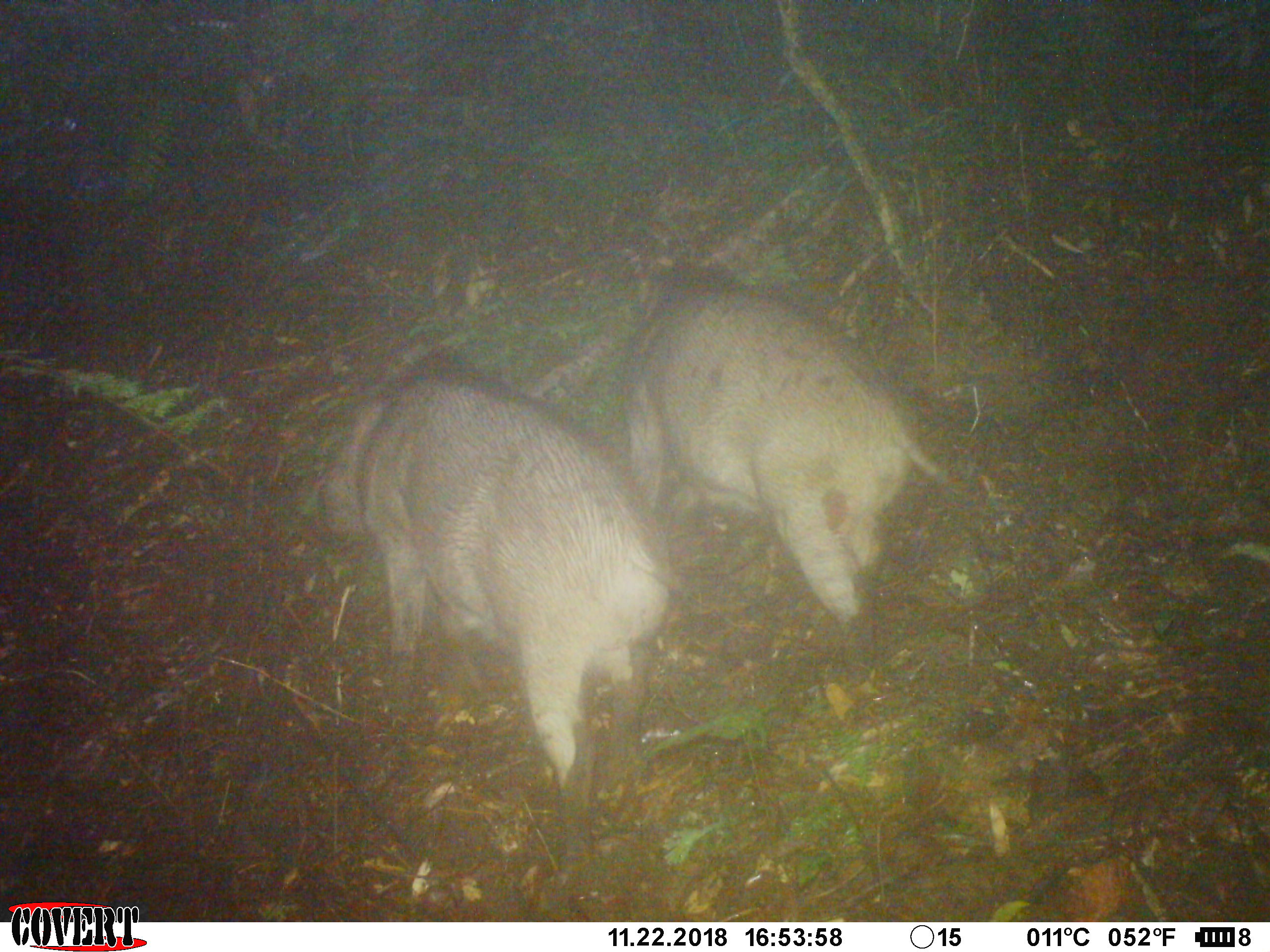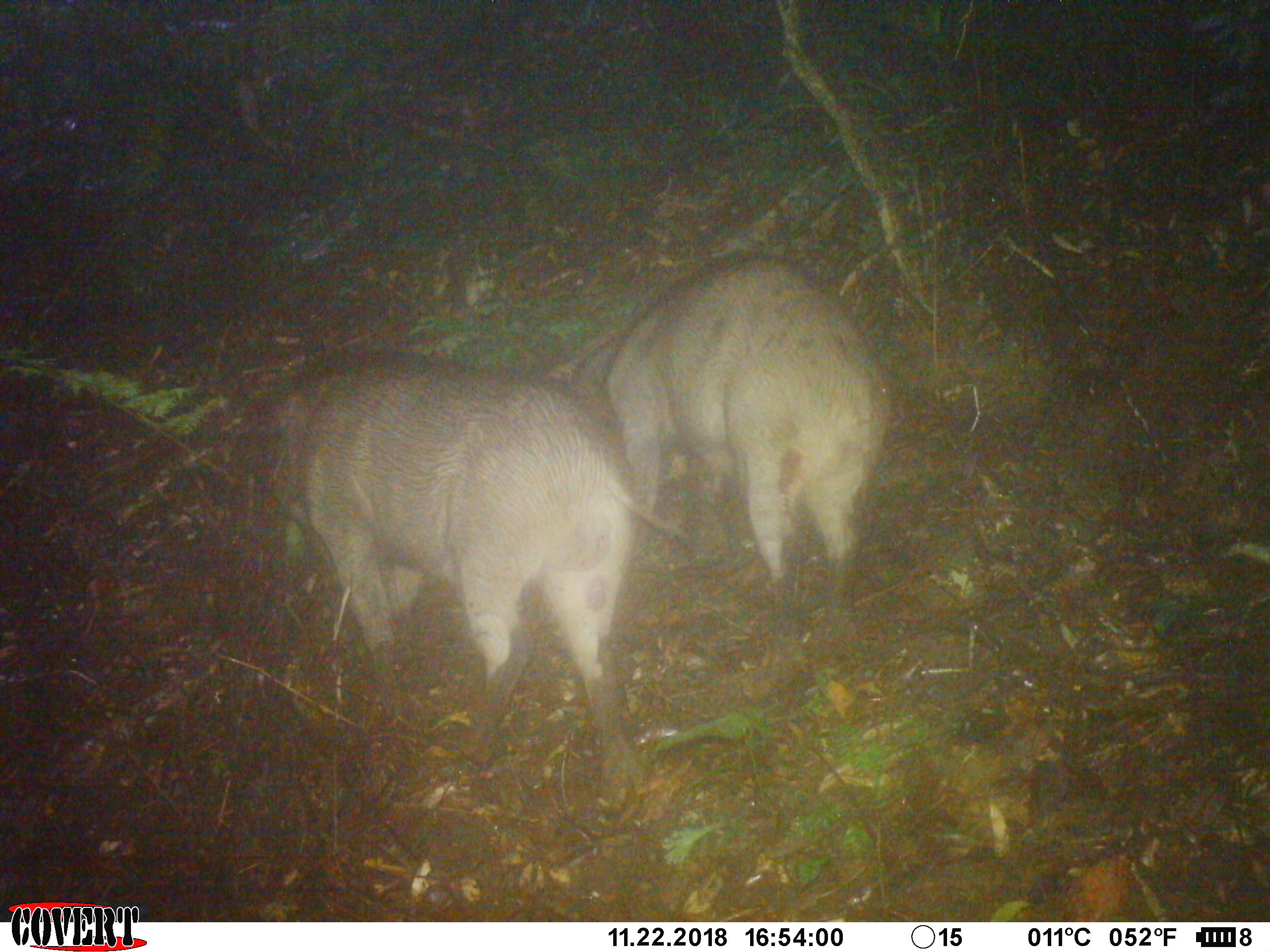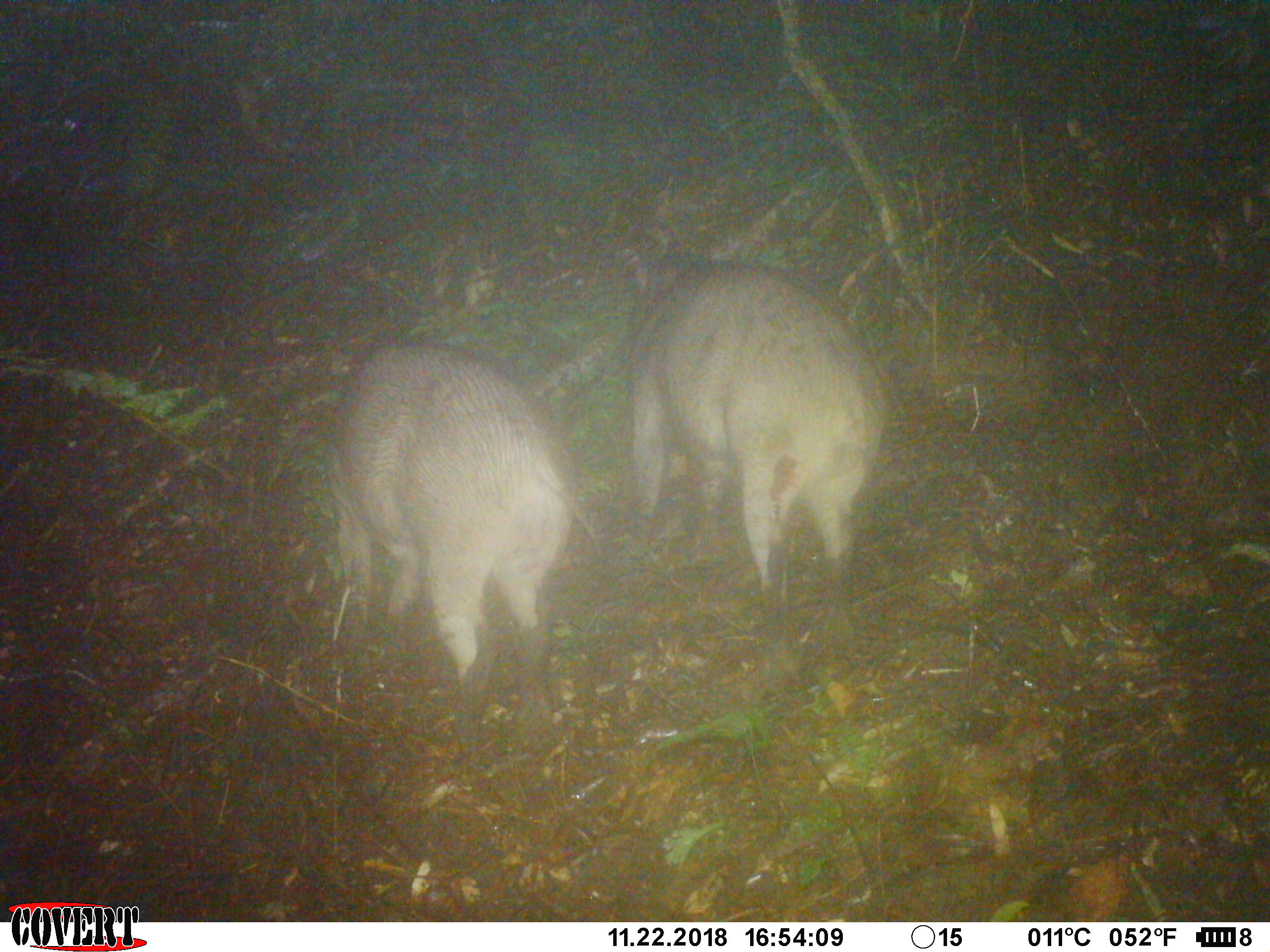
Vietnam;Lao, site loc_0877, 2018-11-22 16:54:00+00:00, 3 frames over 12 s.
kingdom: Animalia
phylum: Chordata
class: Mammalia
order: Artiodactyla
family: Suidae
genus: Sus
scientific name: Sus scrofa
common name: eurasian wild pig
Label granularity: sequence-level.